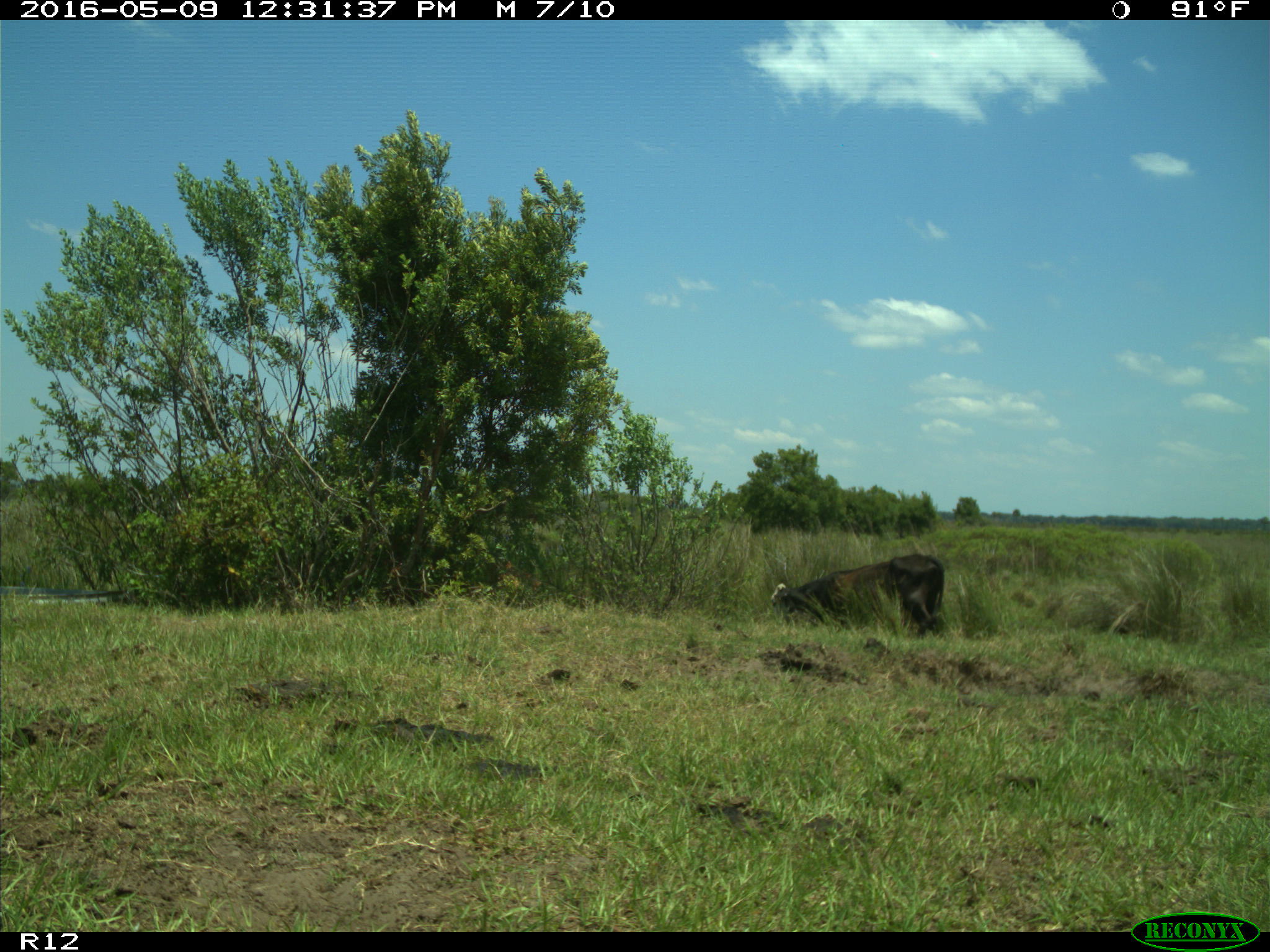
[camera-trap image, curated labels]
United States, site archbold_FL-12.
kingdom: Animalia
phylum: Chordata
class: Mammalia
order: Artiodactyla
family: Bovidae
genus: Bos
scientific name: Bos taurus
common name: domestic cow